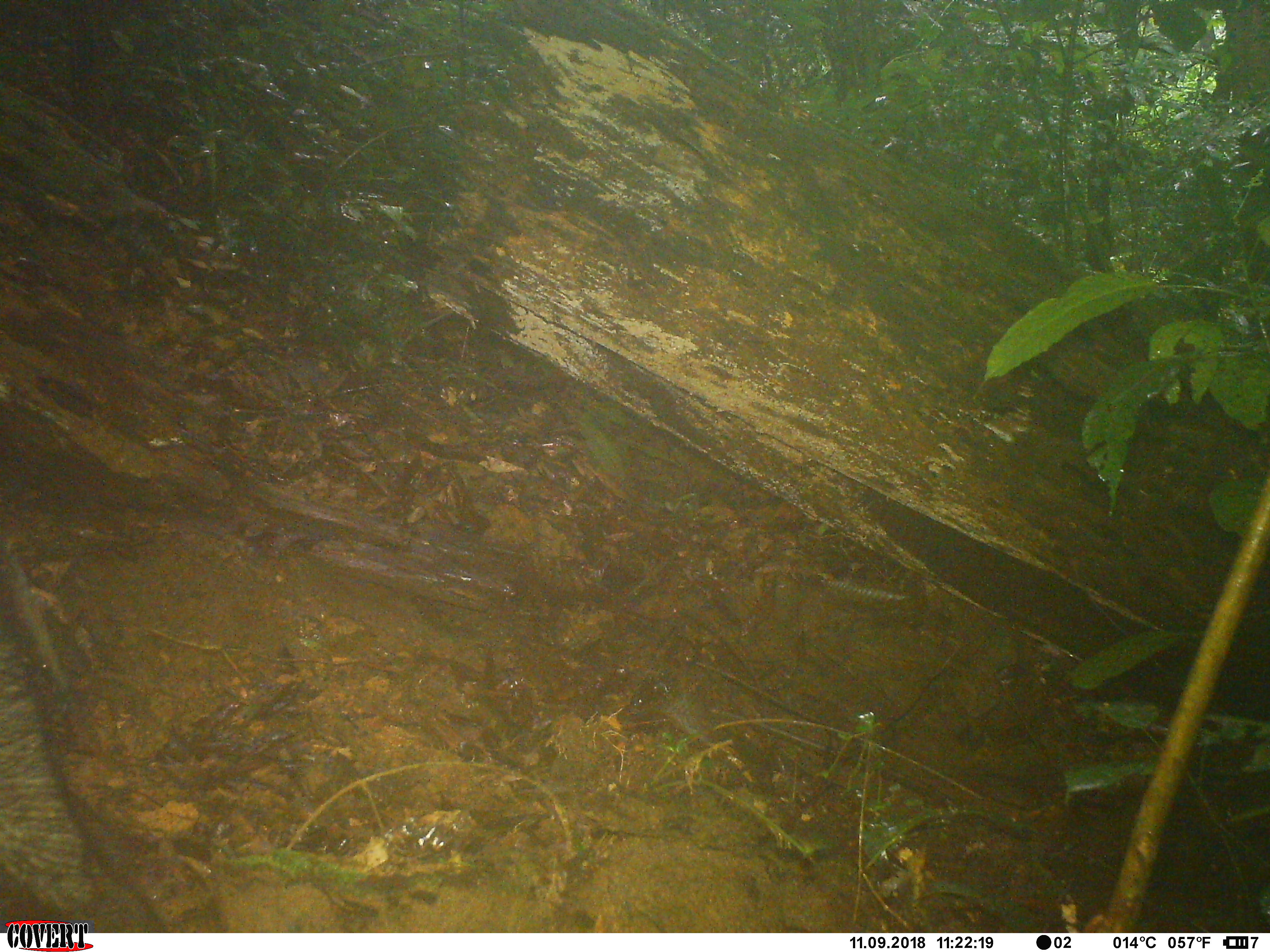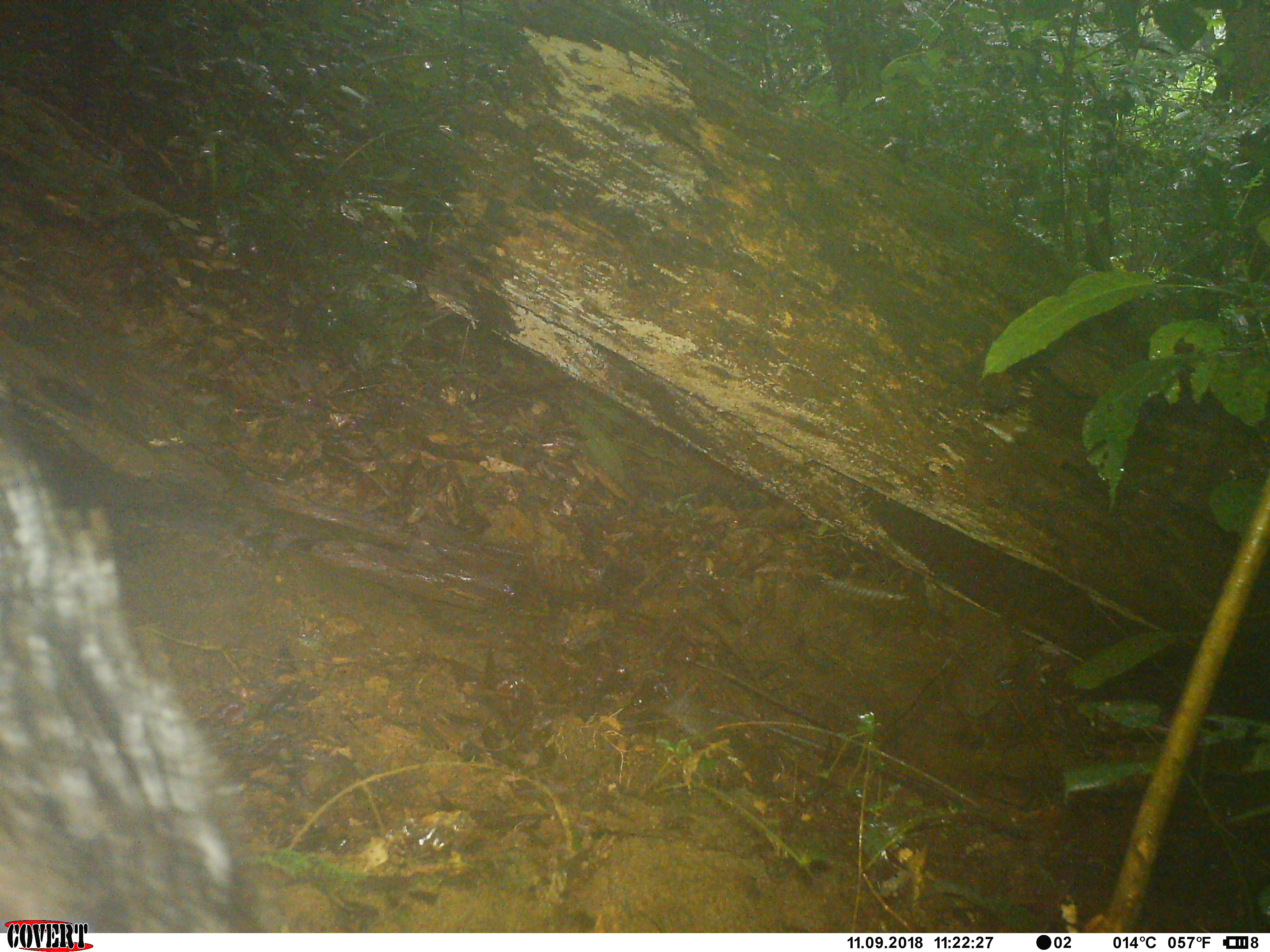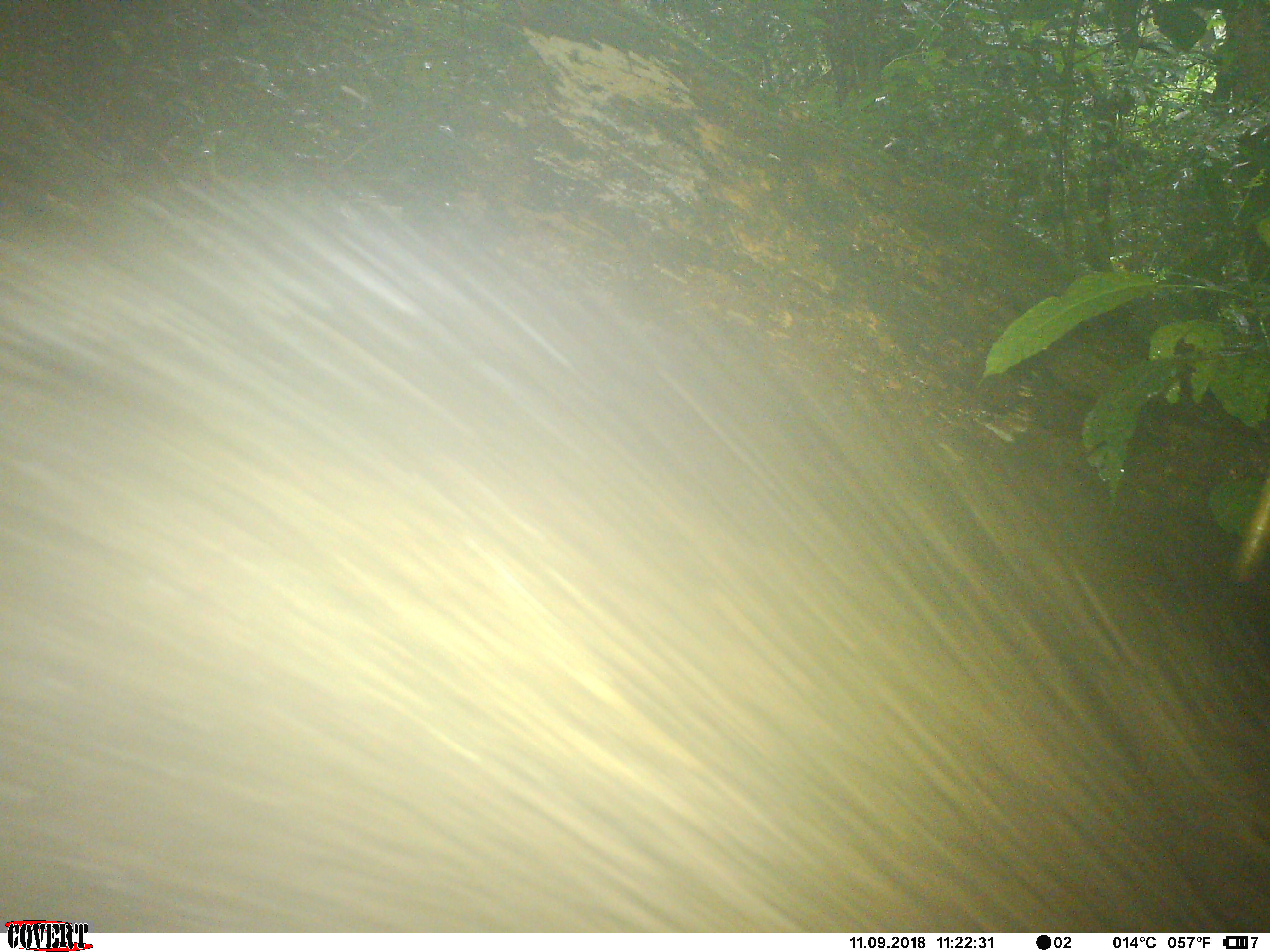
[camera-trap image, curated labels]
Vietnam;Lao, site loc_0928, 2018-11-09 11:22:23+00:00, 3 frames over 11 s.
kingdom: Animalia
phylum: Chordata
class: Mammalia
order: Artiodactyla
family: Suidae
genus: Sus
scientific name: Sus scrofa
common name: eurasian wild pig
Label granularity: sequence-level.